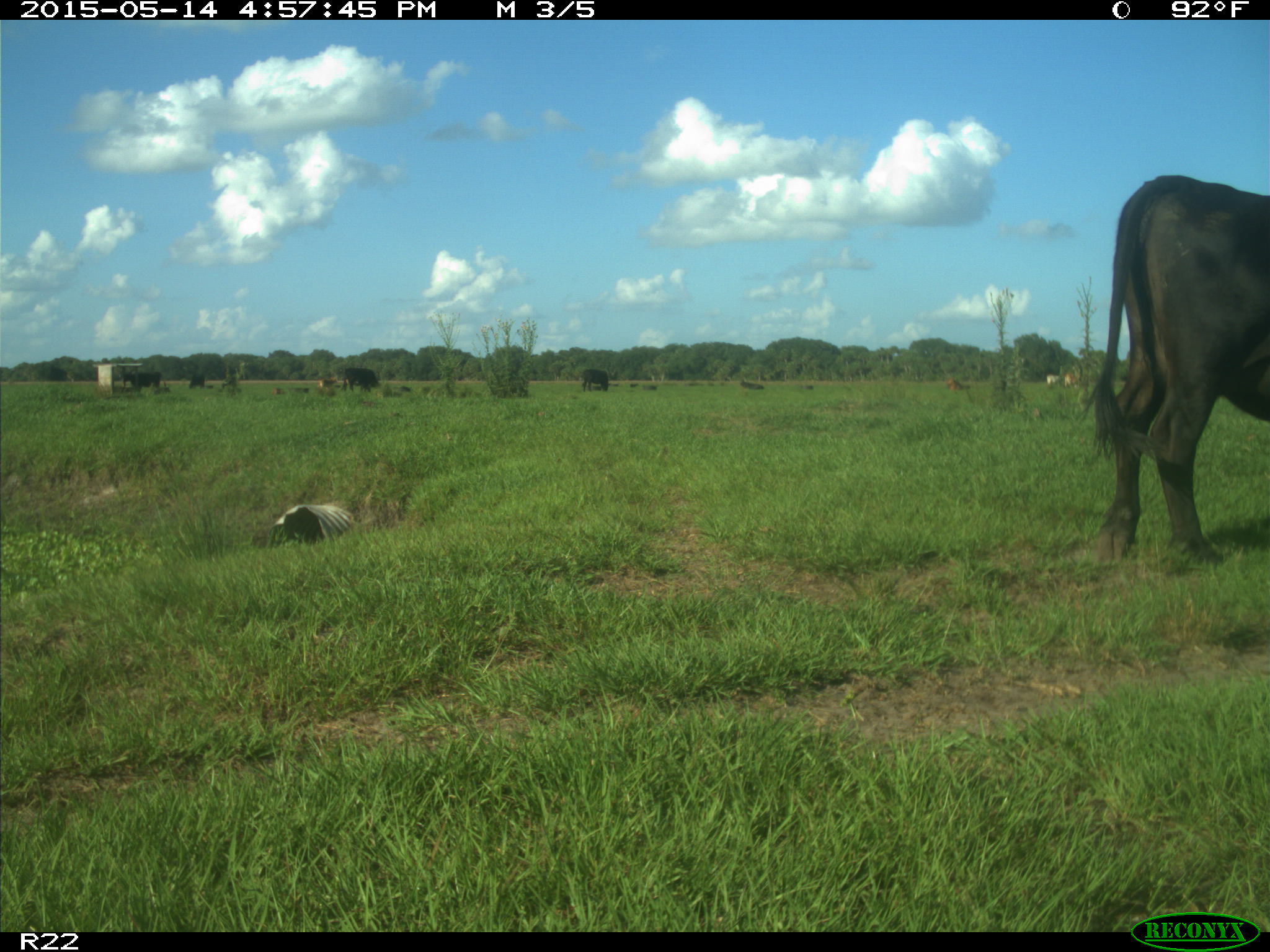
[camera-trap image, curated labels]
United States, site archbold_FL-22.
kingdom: Animalia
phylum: Chordata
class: Mammalia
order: Artiodactyla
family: Bovidae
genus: Bos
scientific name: Bos taurus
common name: domestic cow